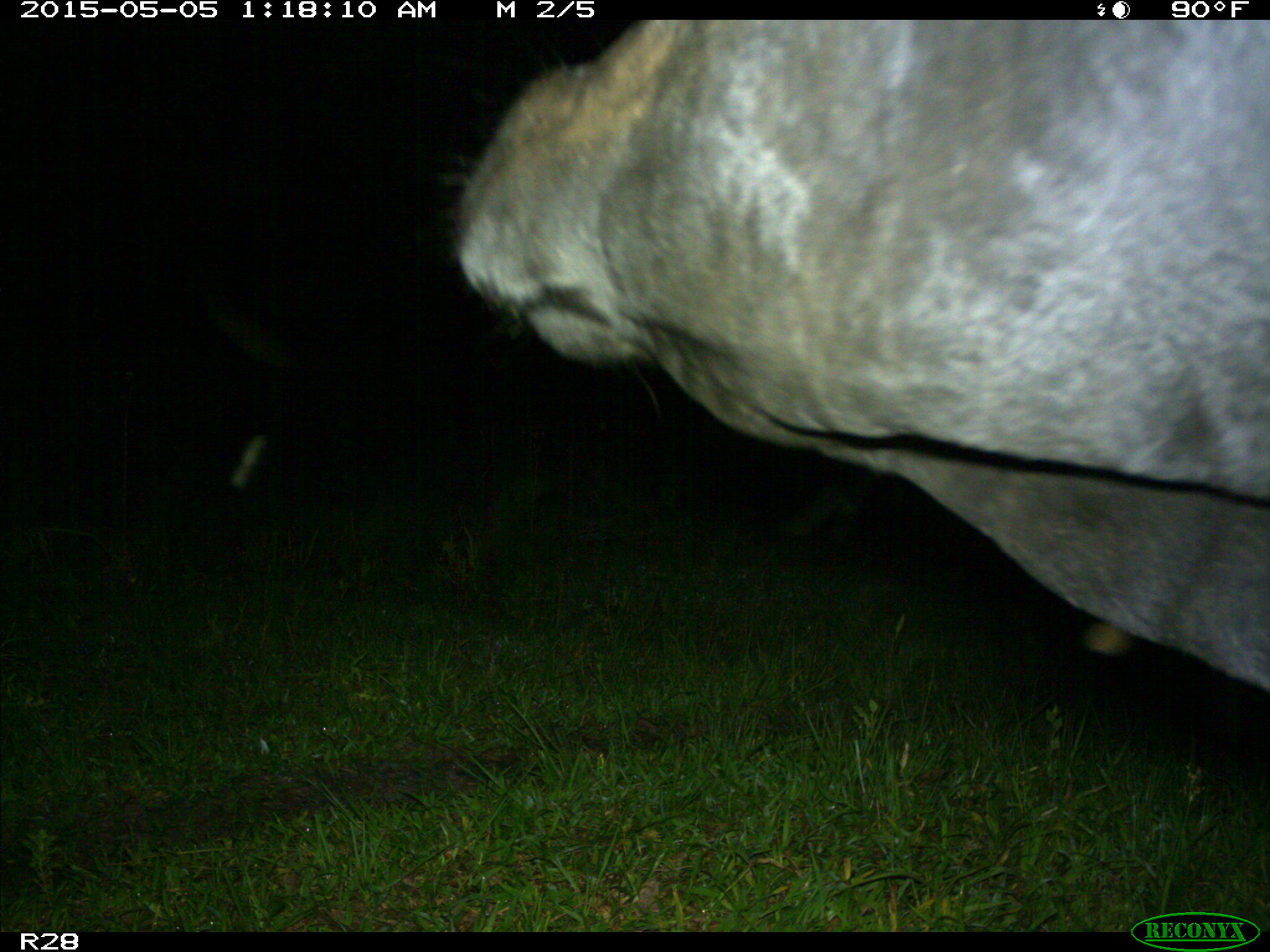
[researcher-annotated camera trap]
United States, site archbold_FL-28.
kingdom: Animalia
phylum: Chordata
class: Mammalia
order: Artiodactyla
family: Bovidae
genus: Bos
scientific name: Bos taurus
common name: domestic cow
Bos taurus (domestic cow).